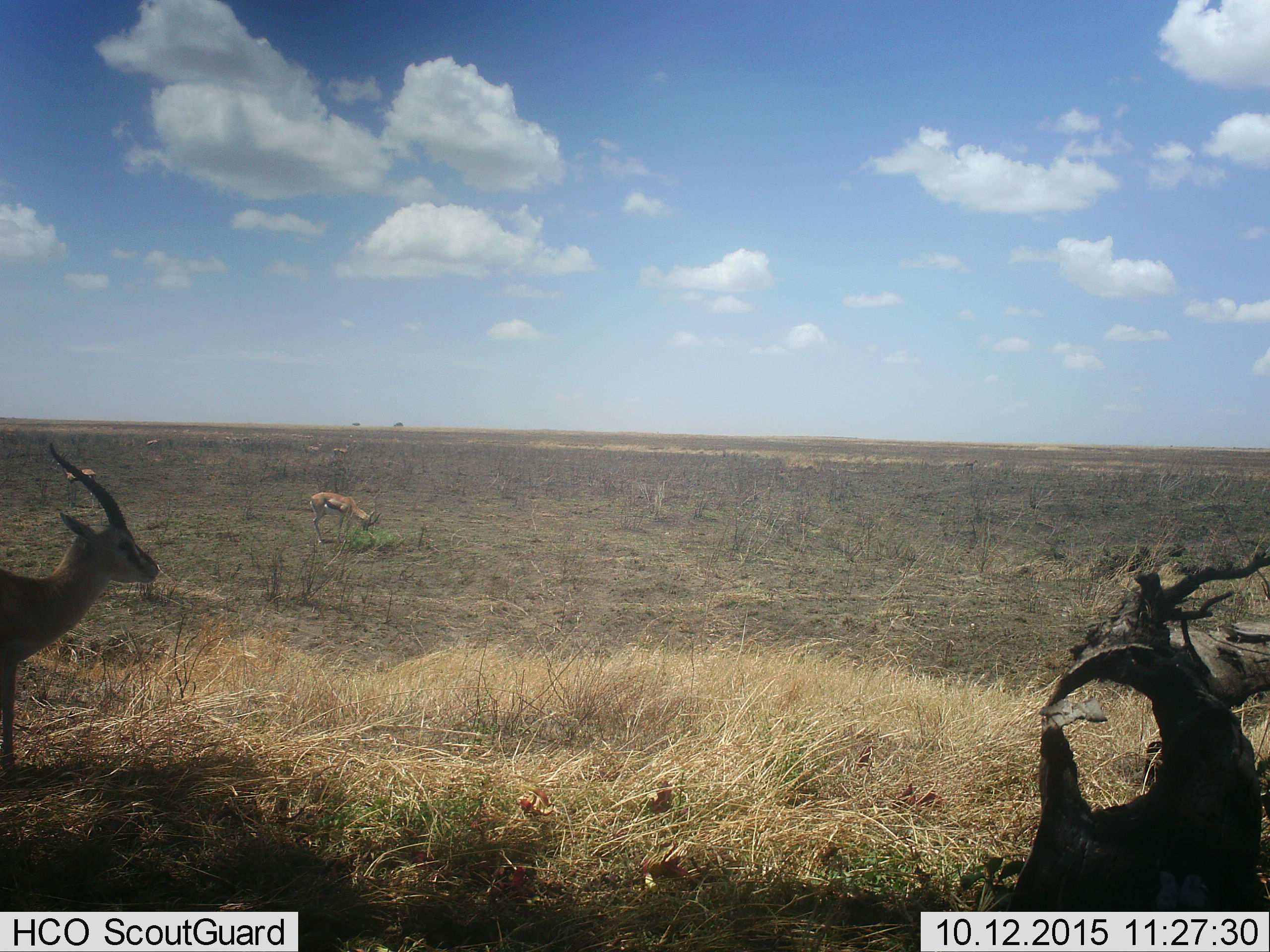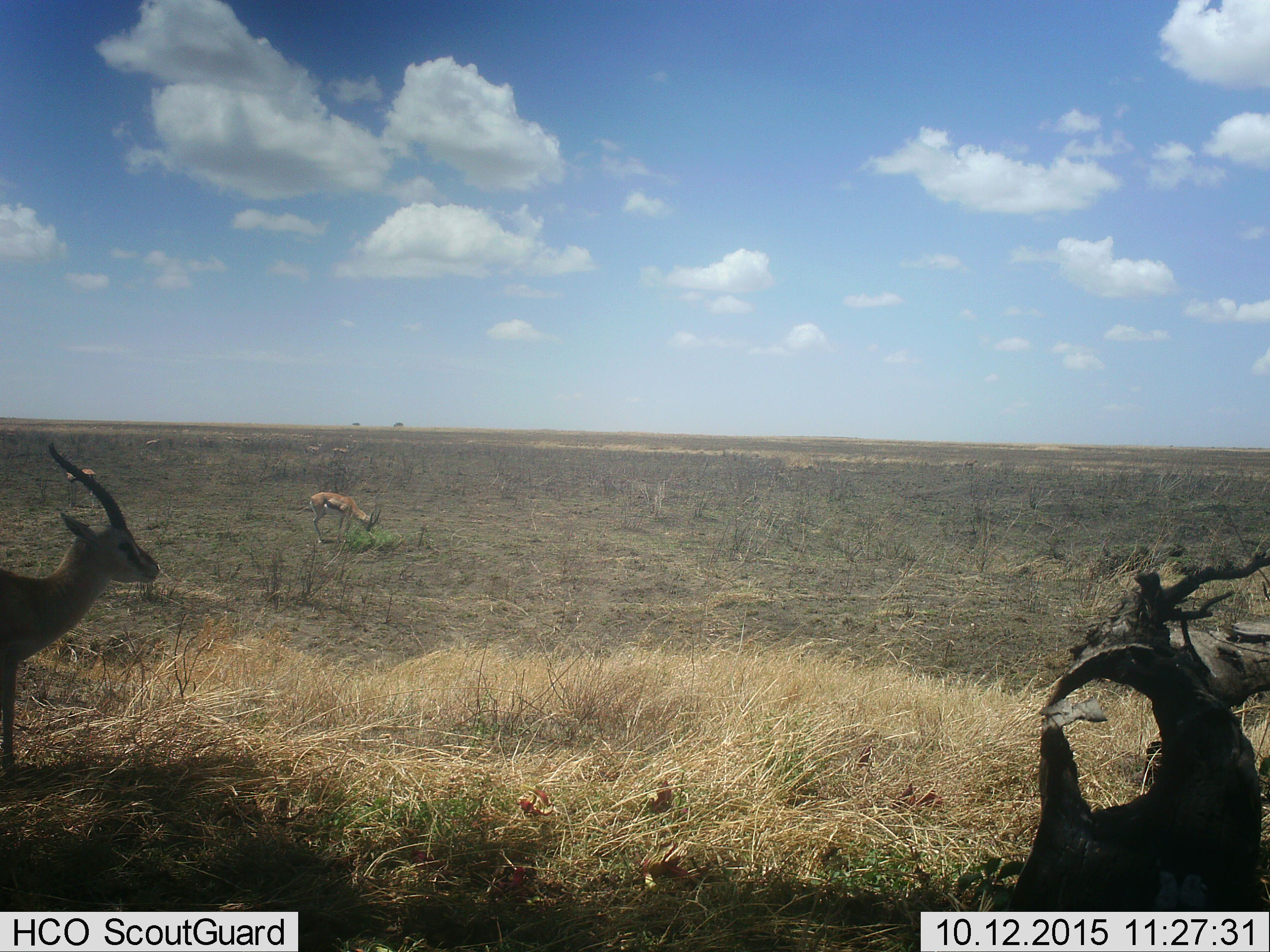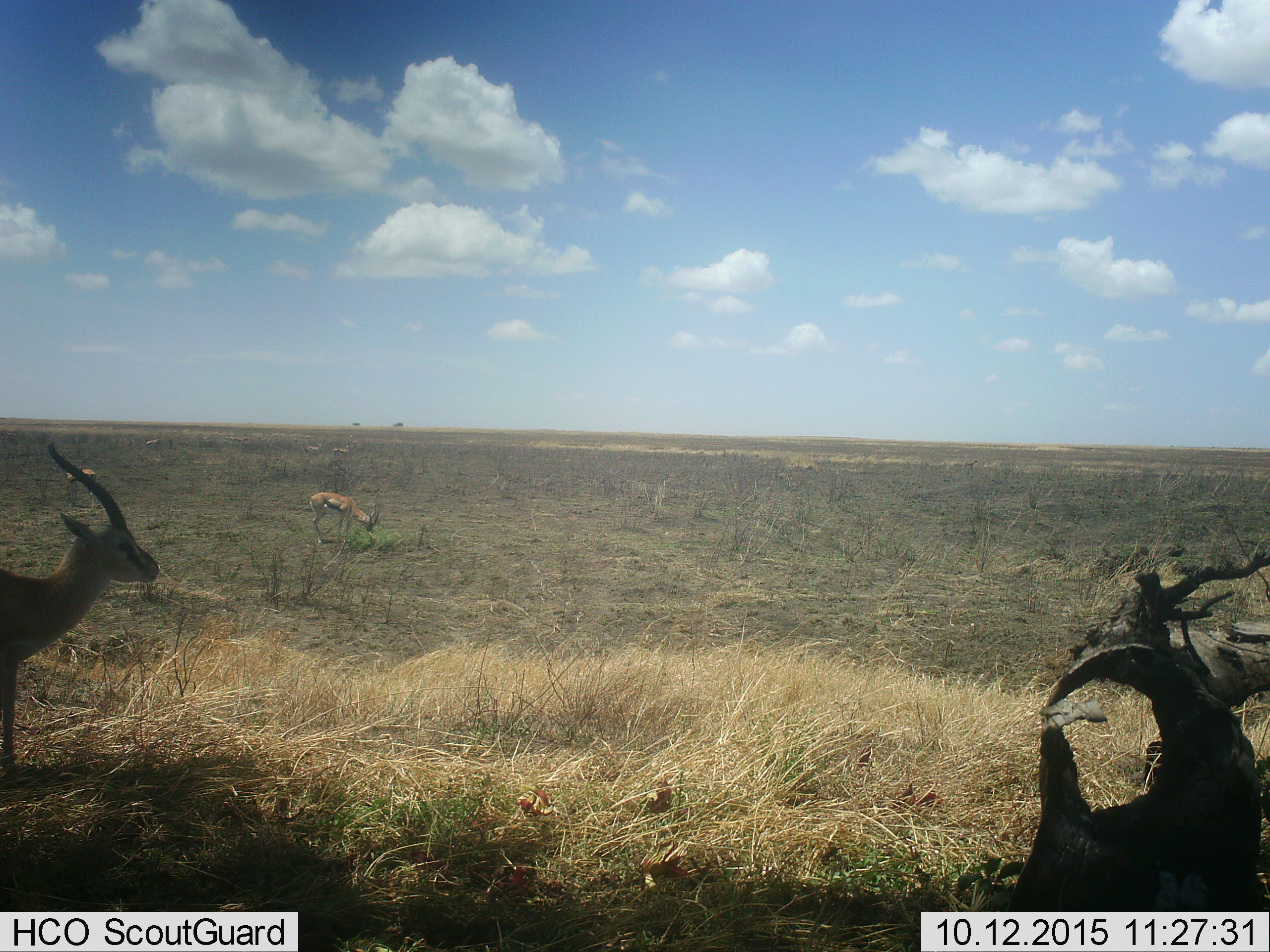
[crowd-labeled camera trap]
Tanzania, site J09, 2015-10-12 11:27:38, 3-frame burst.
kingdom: Animalia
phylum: Chordata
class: Mammalia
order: Artiodactyla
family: Bovidae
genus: Eudorcas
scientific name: Eudorcas thomsonii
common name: thomson's gazelle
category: gazellethomsons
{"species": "gazellethomsons (thomson's gazelle) (Eudorcas thomsonii)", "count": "8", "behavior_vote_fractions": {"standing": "100%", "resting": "0%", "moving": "0%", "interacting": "0%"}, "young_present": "0%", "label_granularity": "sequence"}